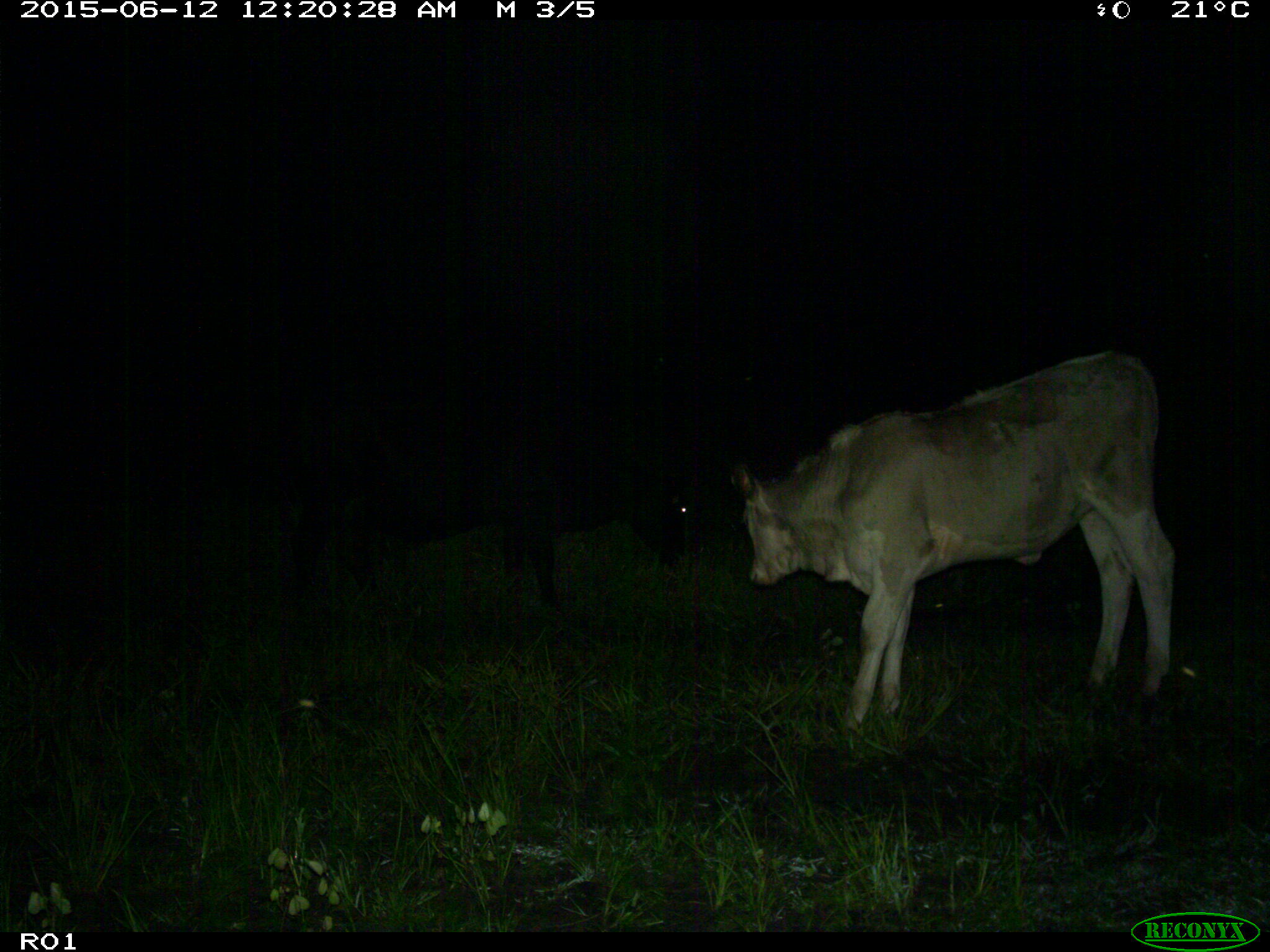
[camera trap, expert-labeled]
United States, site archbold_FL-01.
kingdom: Animalia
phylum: Chordata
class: Mammalia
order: Artiodactyla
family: Bovidae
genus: Bos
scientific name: Bos taurus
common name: domestic cow